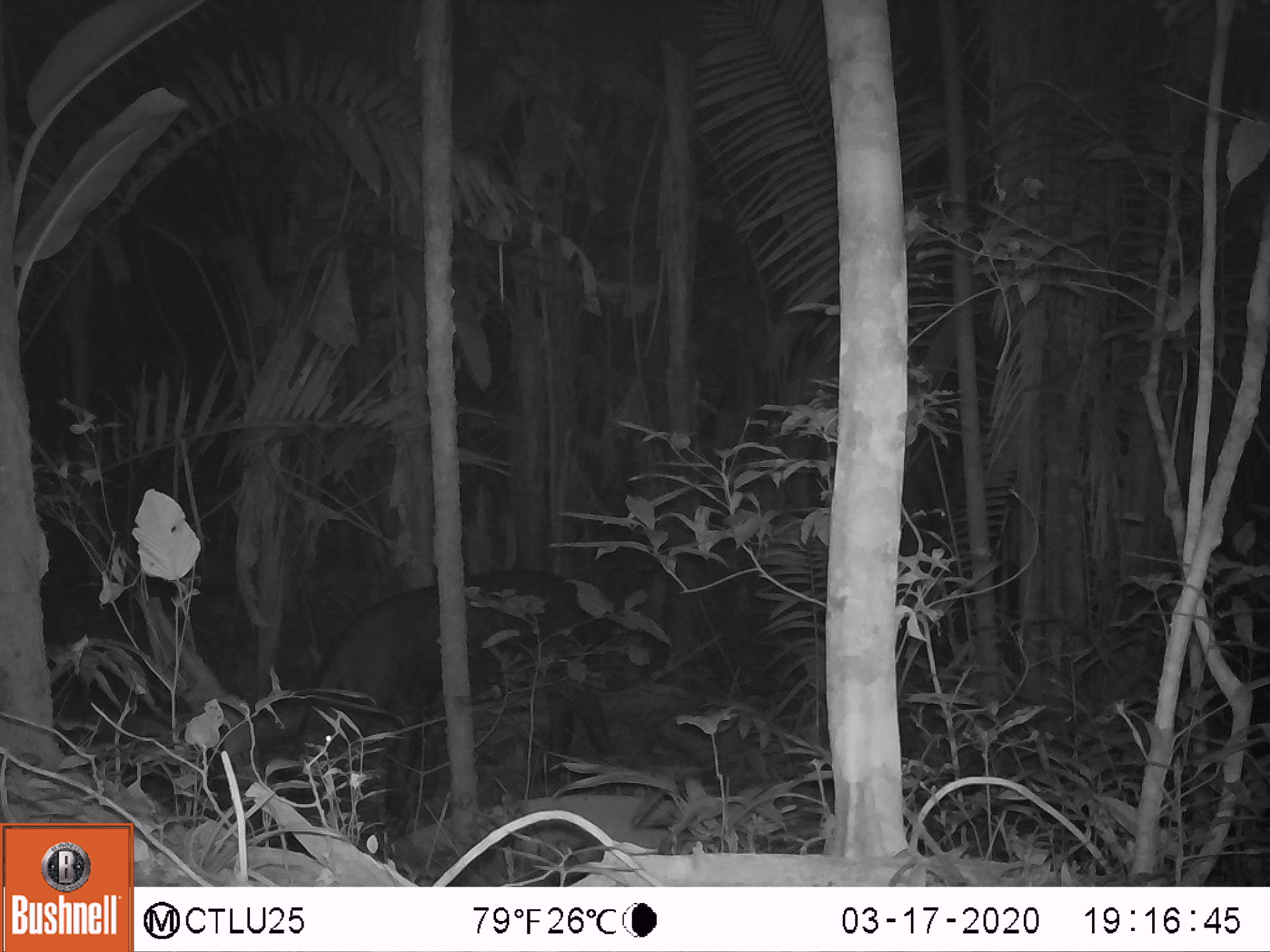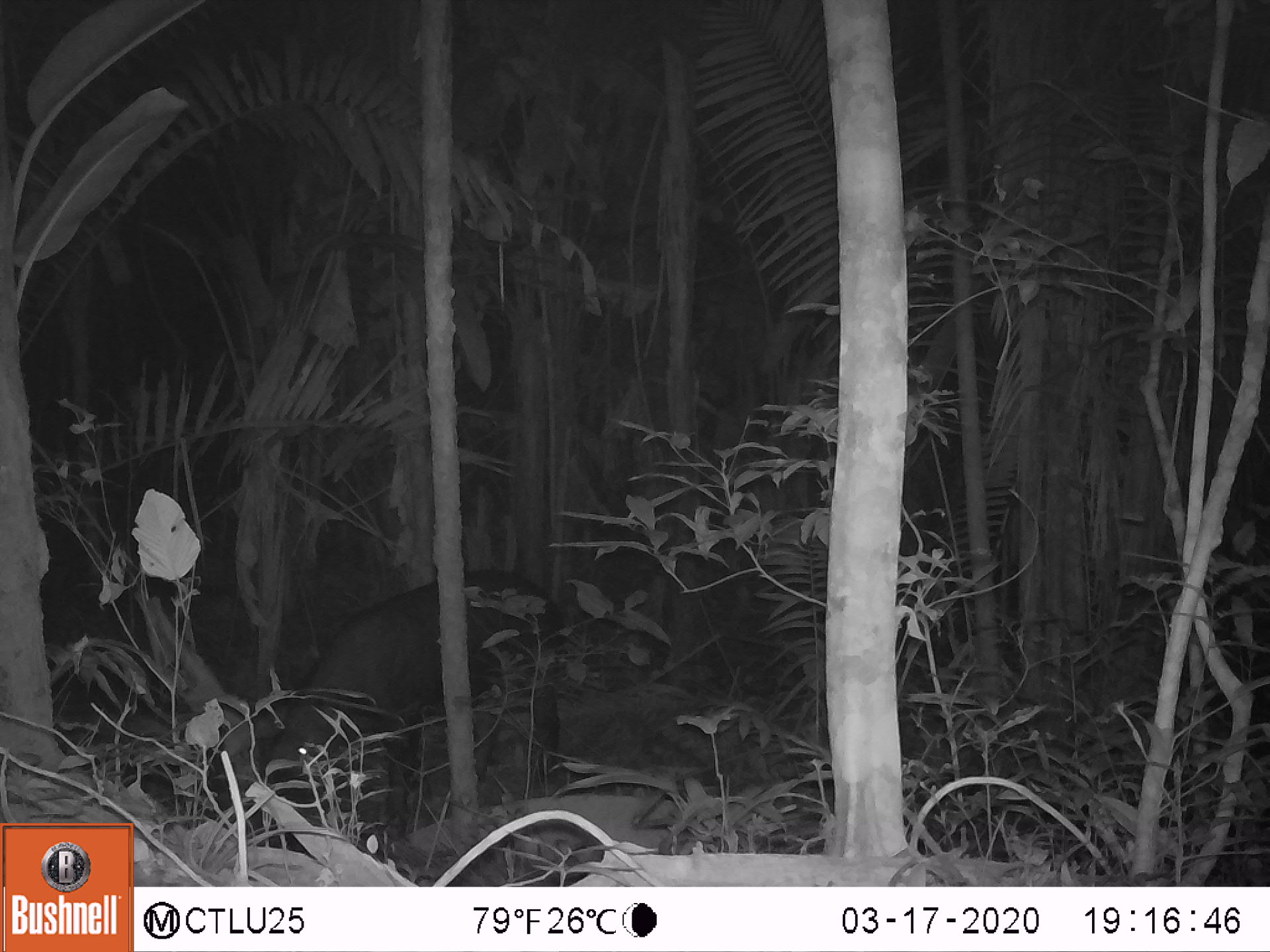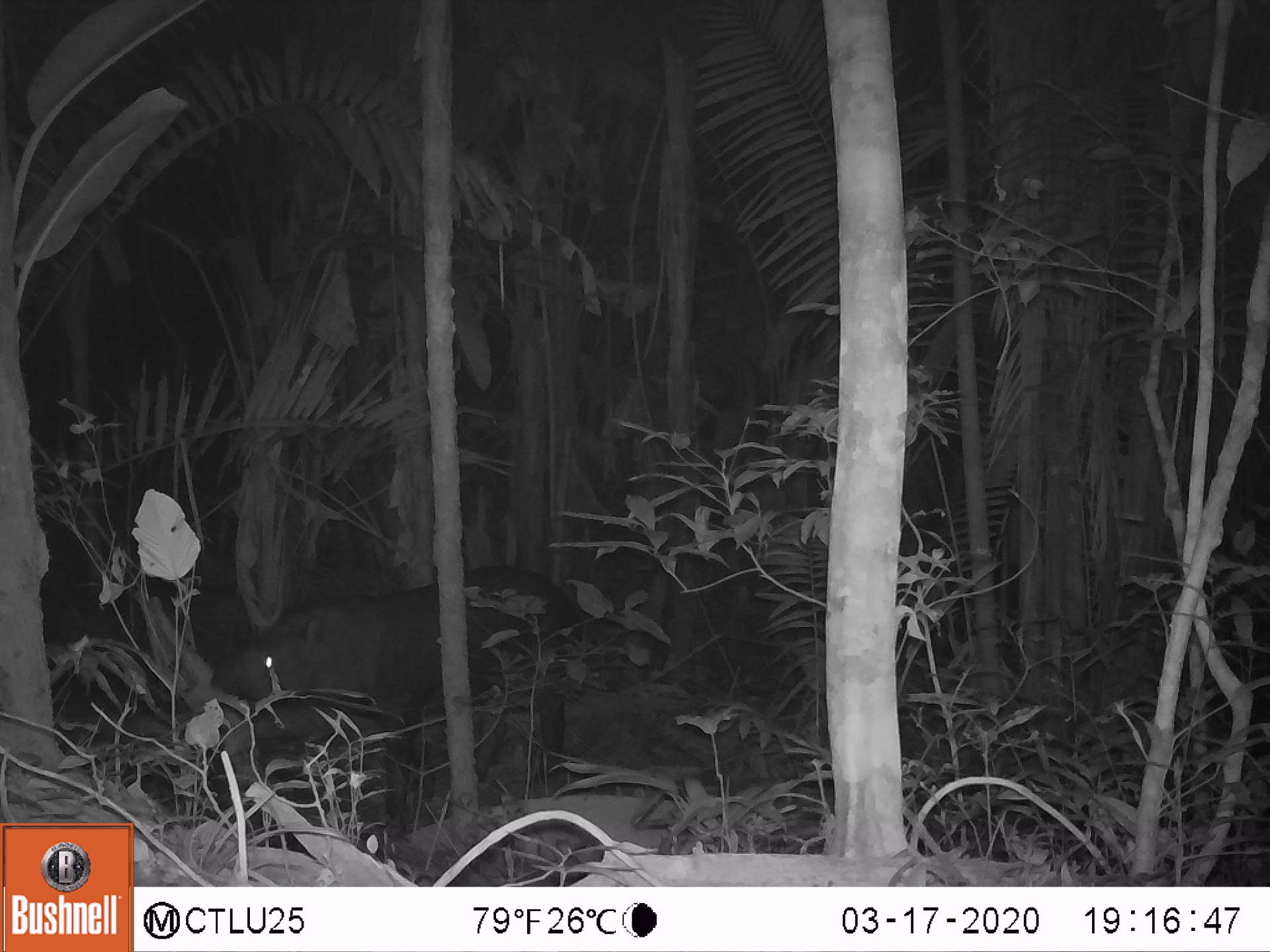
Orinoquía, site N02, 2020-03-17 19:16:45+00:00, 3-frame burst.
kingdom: Animalia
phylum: Chordata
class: Mammalia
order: Perissodactyla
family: Tapiridae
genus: Tapirus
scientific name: Tapirus terrestris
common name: lowland tapir